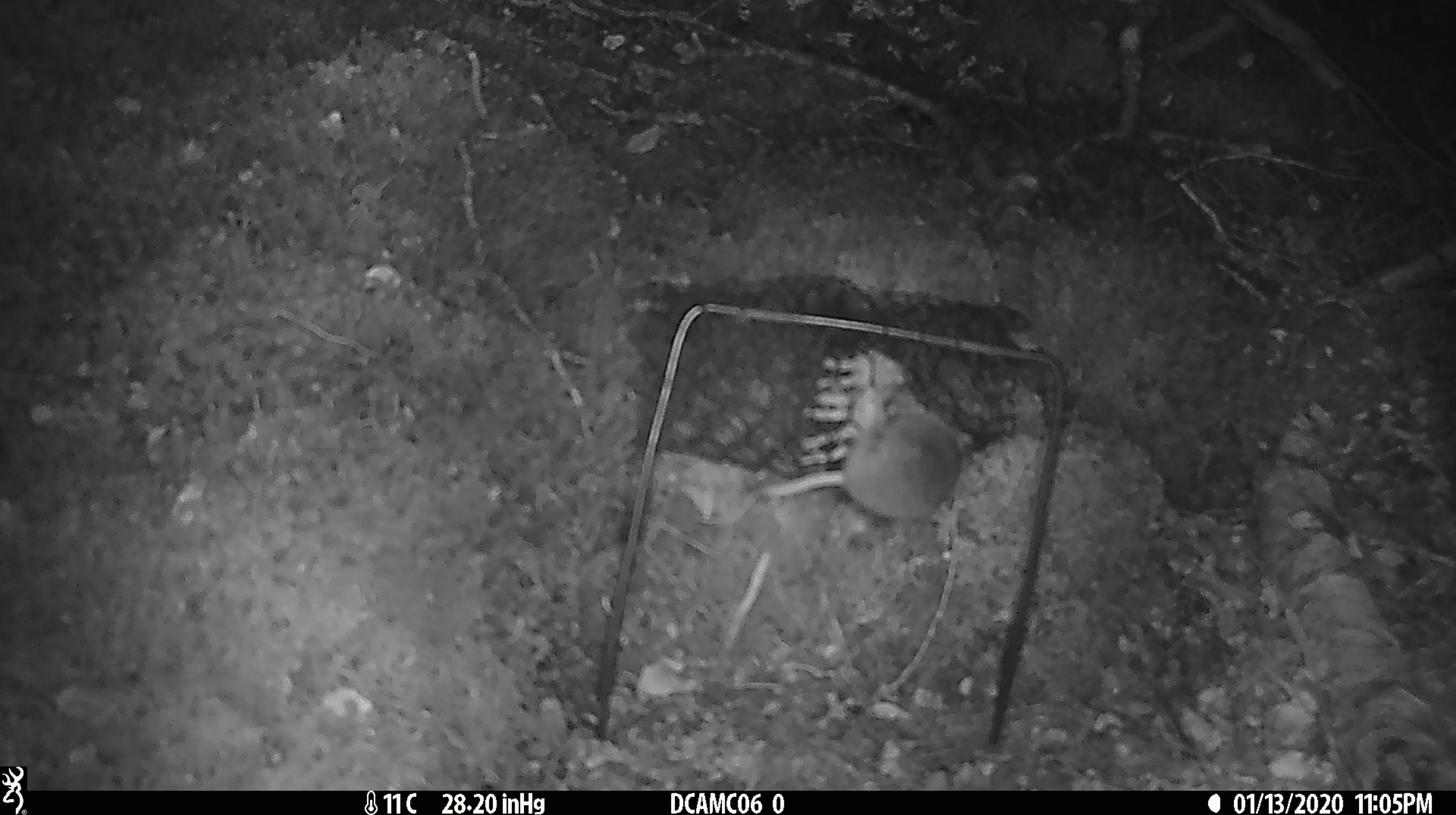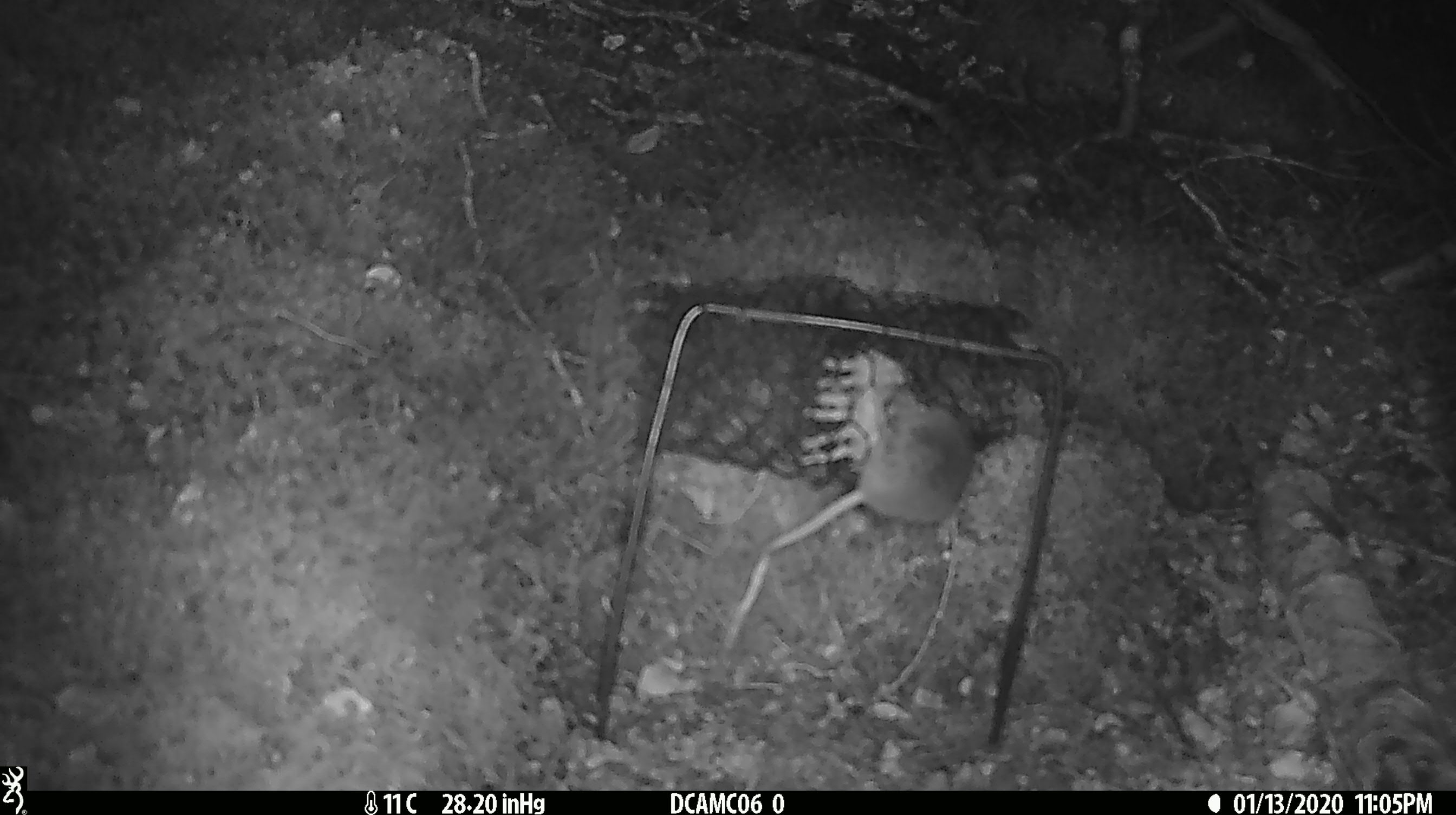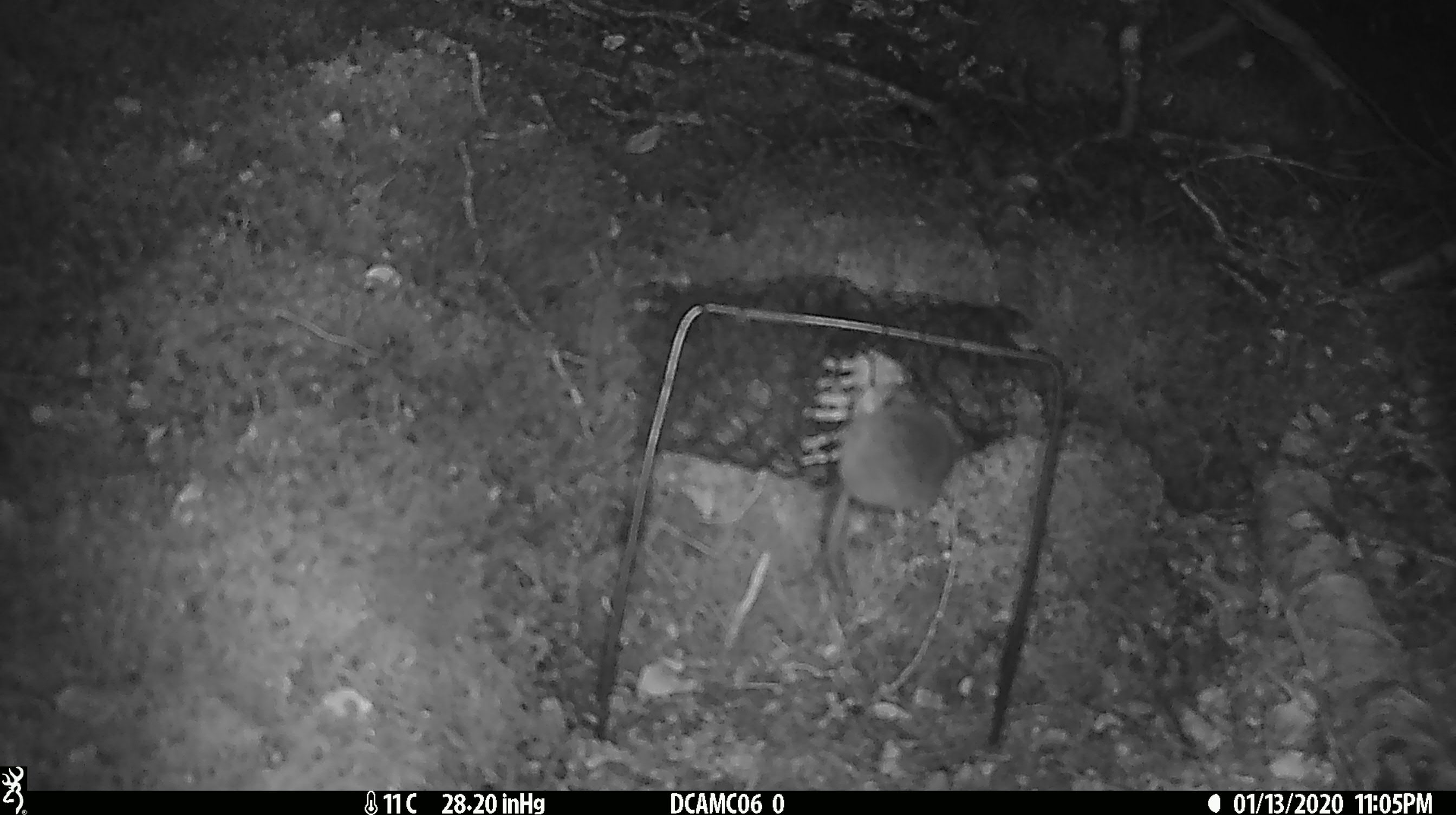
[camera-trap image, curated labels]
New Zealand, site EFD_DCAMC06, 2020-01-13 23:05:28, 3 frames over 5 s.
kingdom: Animalia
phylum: Chordata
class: Mammalia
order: Rodentia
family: Muridae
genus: Mus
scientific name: Mus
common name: mouse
Mouse (Mus).